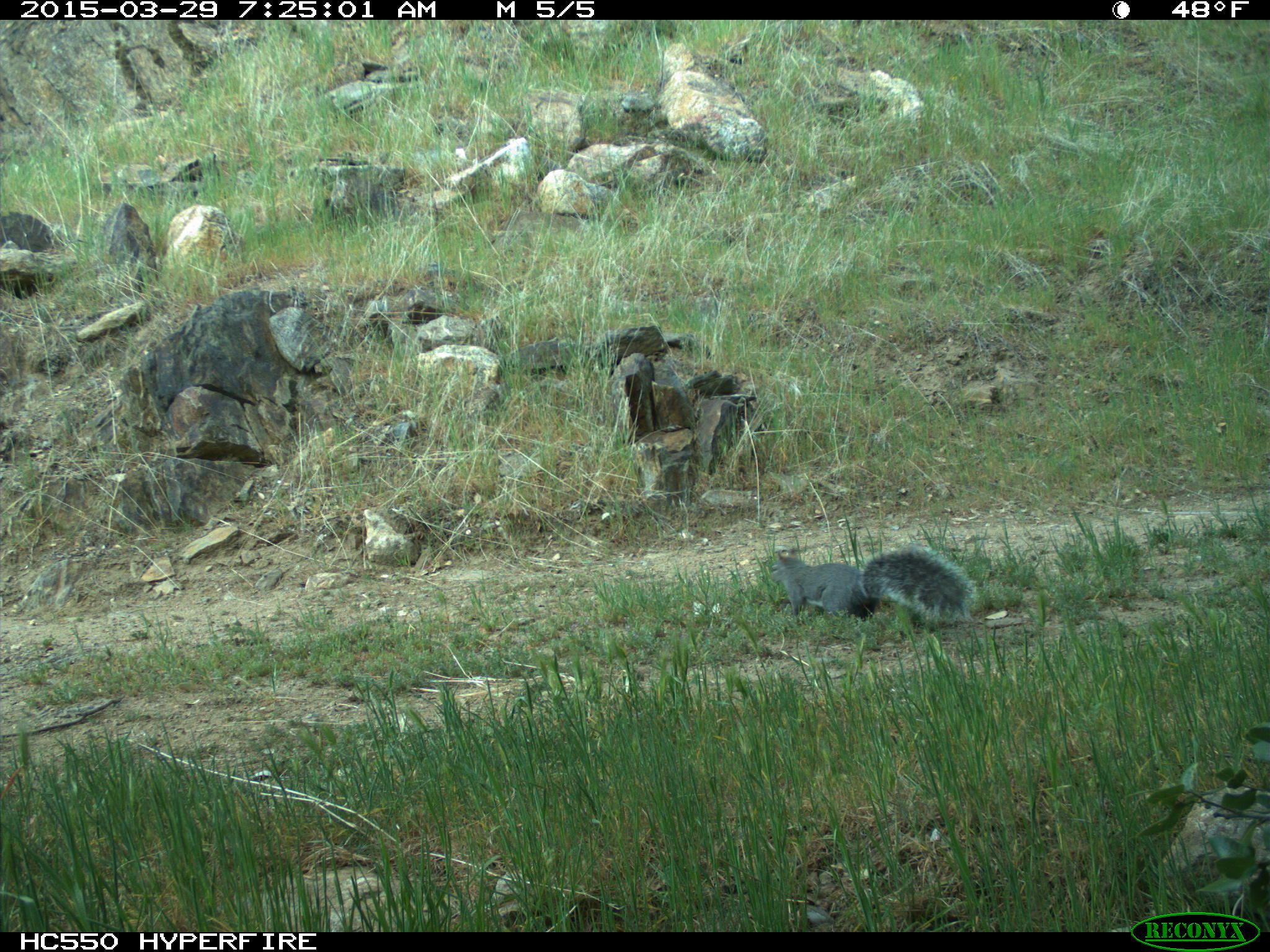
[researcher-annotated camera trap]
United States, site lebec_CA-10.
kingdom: Animalia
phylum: Chordata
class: Mammalia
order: Rodentia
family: Sciuridae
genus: Sciurus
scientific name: Sciurus carolinensis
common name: eastern gray squirrel